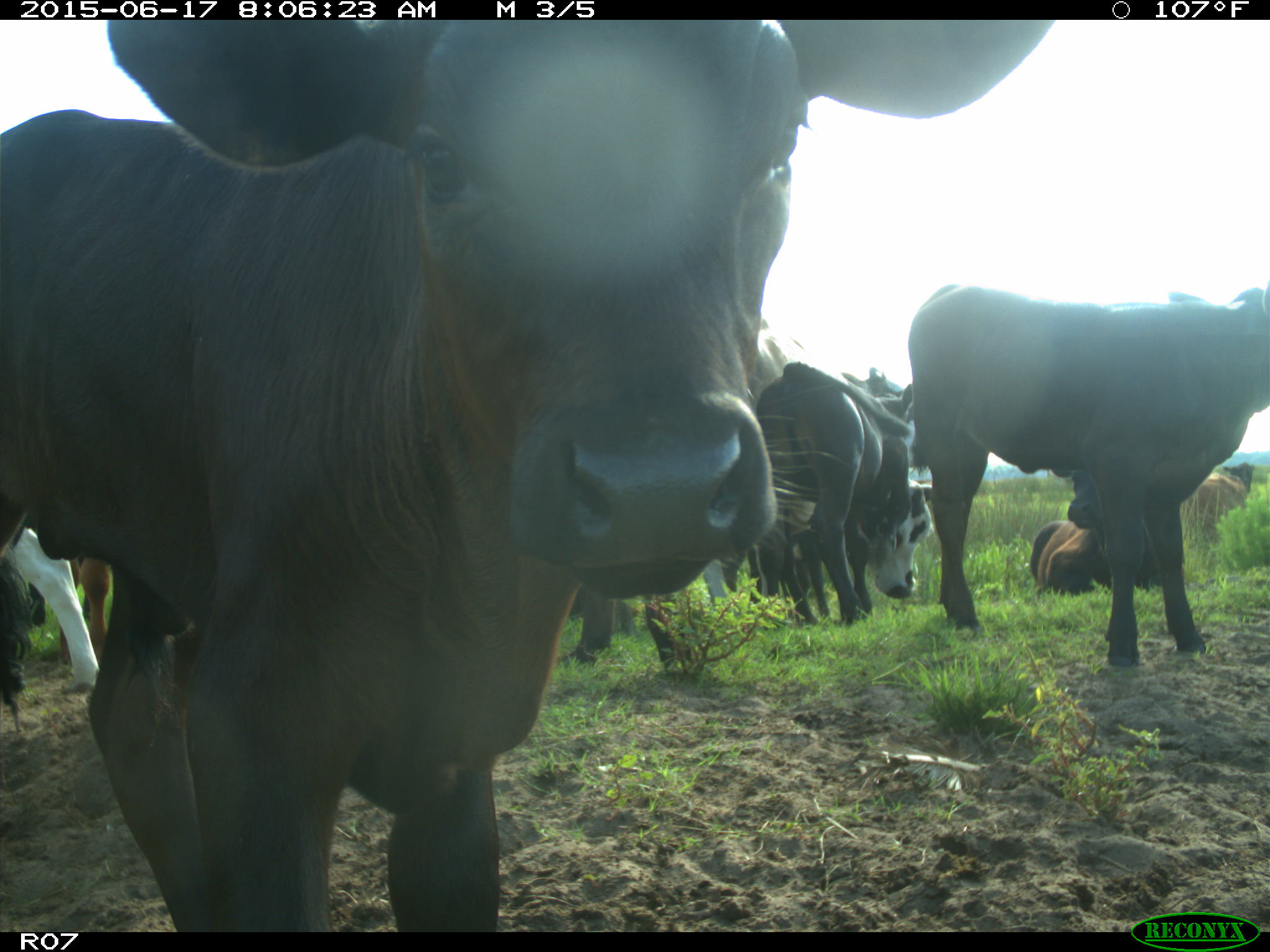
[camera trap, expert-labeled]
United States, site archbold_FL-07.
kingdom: Animalia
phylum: Chordata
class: Mammalia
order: Artiodactyla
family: Bovidae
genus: Bos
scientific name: Bos taurus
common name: domestic cow